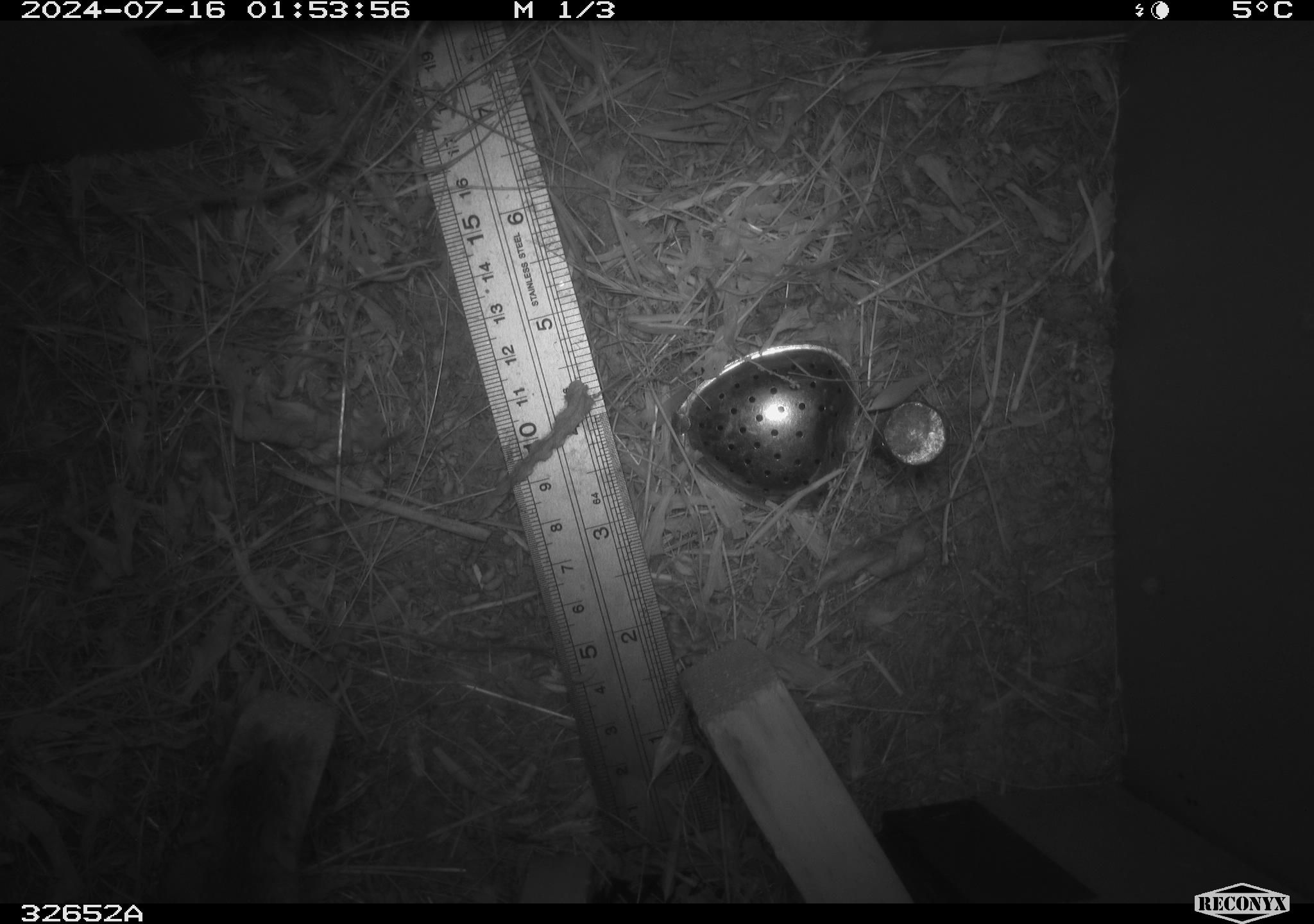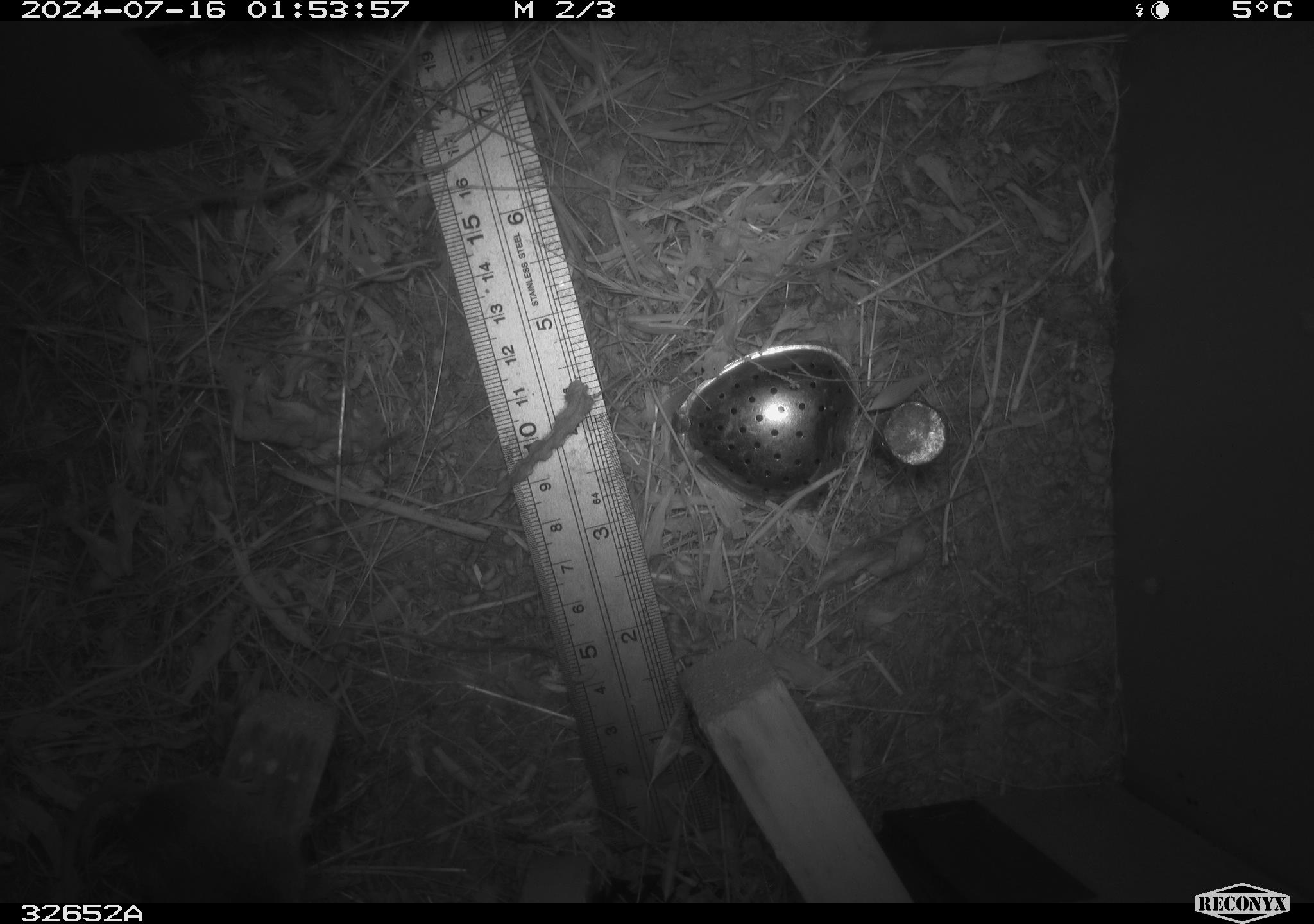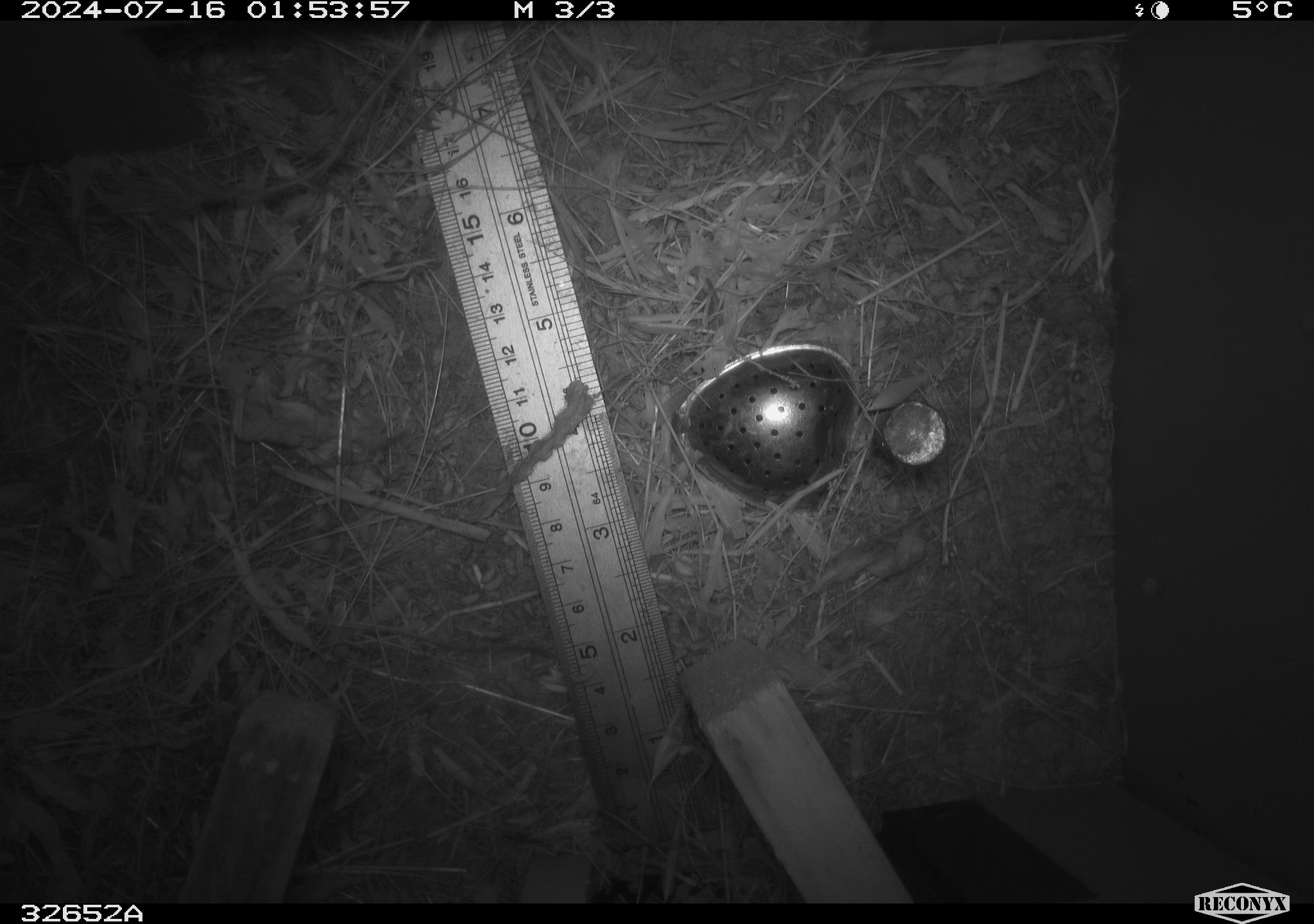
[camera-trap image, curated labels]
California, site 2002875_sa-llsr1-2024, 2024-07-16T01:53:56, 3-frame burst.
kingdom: Animalia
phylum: Chordata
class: Mammalia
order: Rodentia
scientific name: Rodentia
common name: mouse species